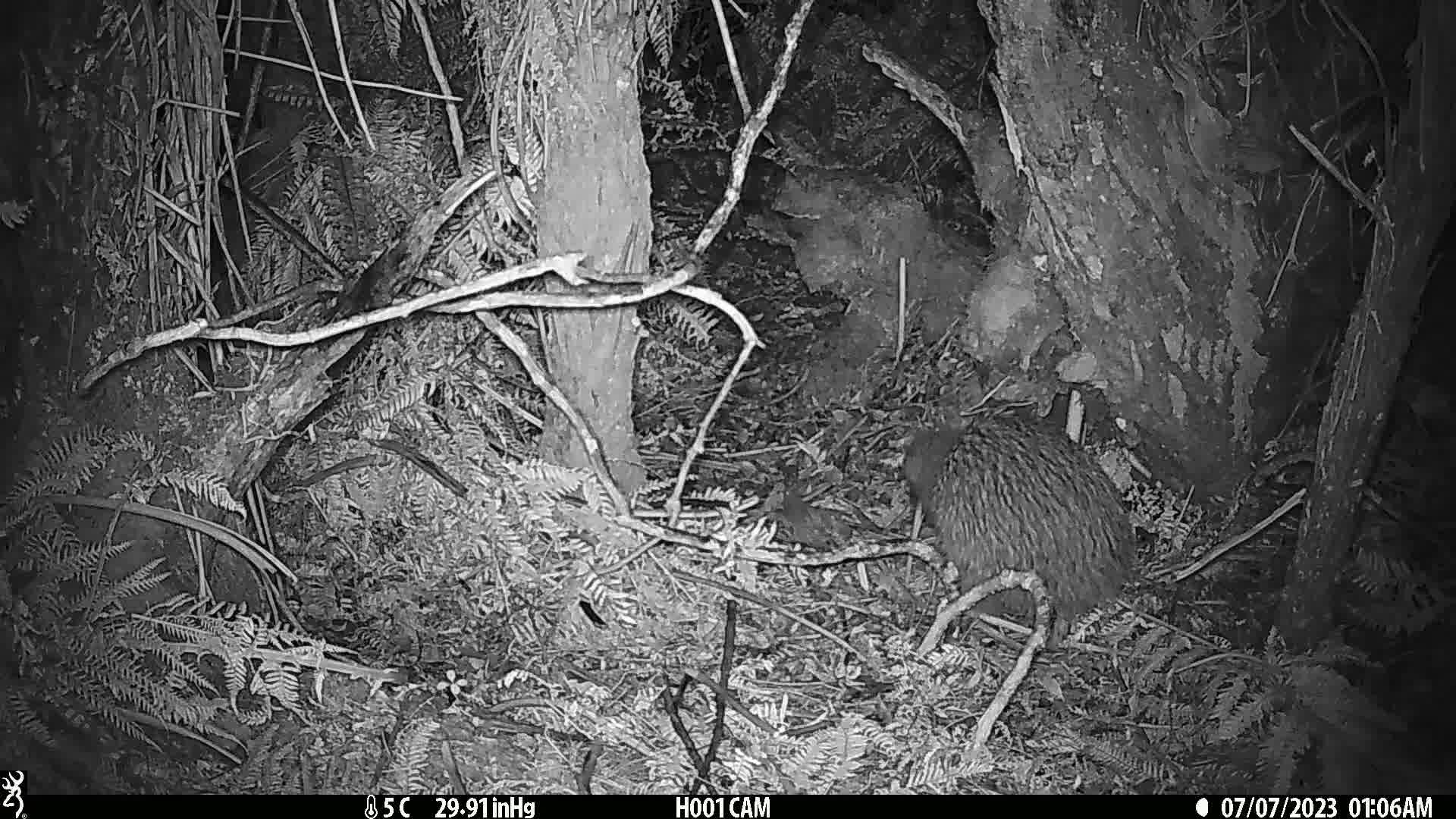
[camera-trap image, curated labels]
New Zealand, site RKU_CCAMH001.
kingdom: Animalia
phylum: Chordata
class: Aves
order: Apterygiformes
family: Apterygidae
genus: Apteryx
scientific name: Apteryx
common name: kiwi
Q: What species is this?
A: Kiwi (Apteryx).